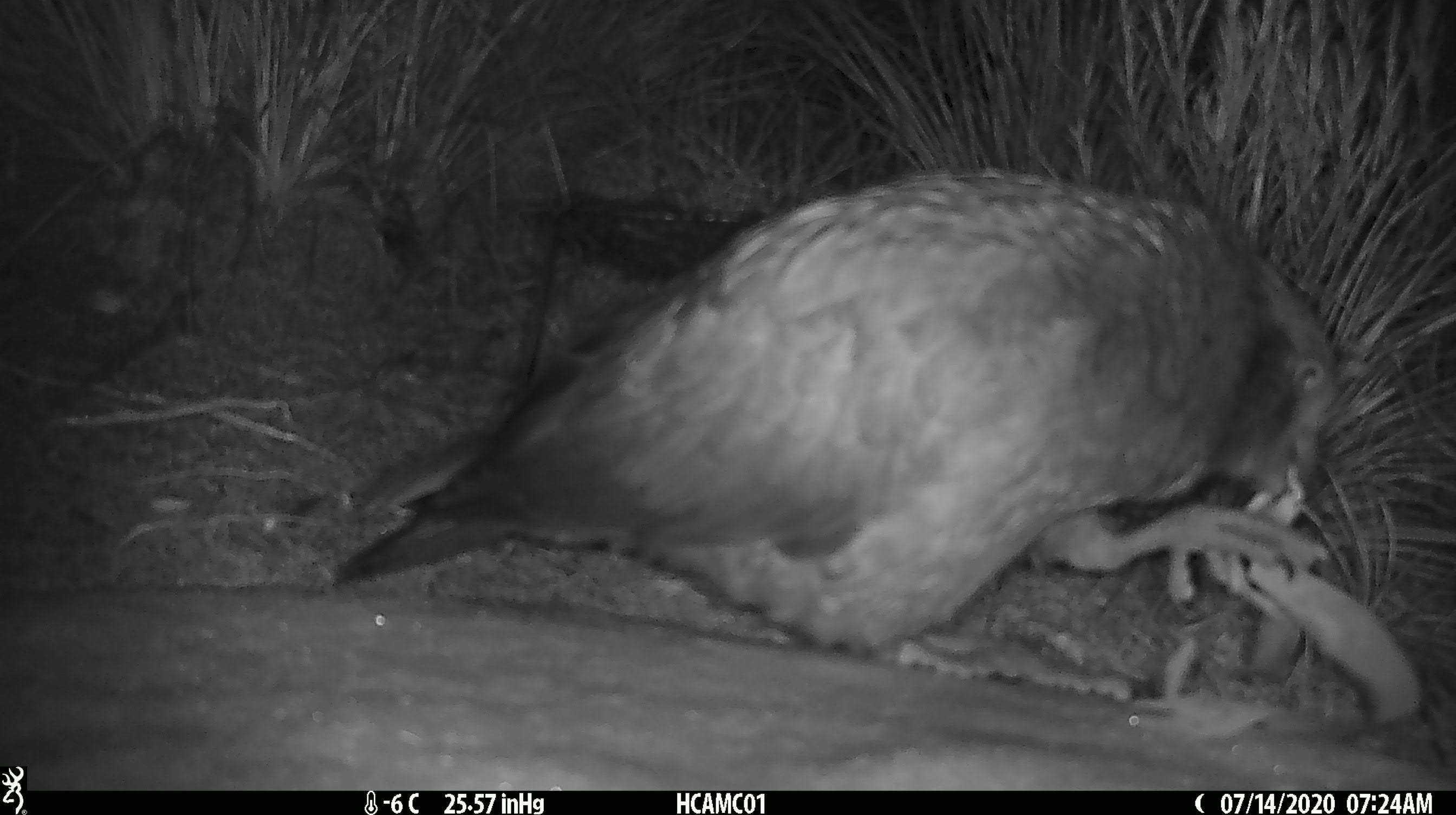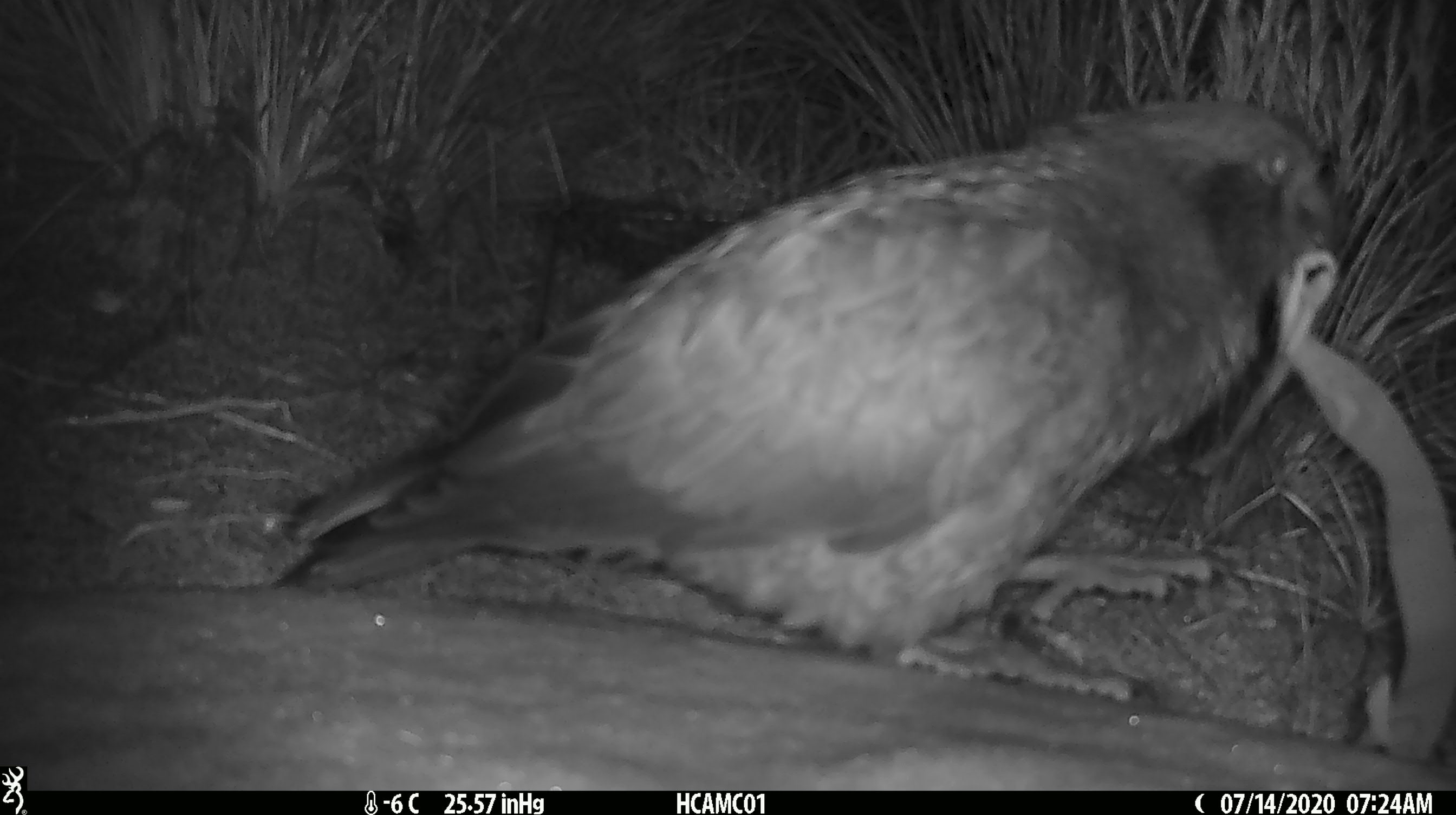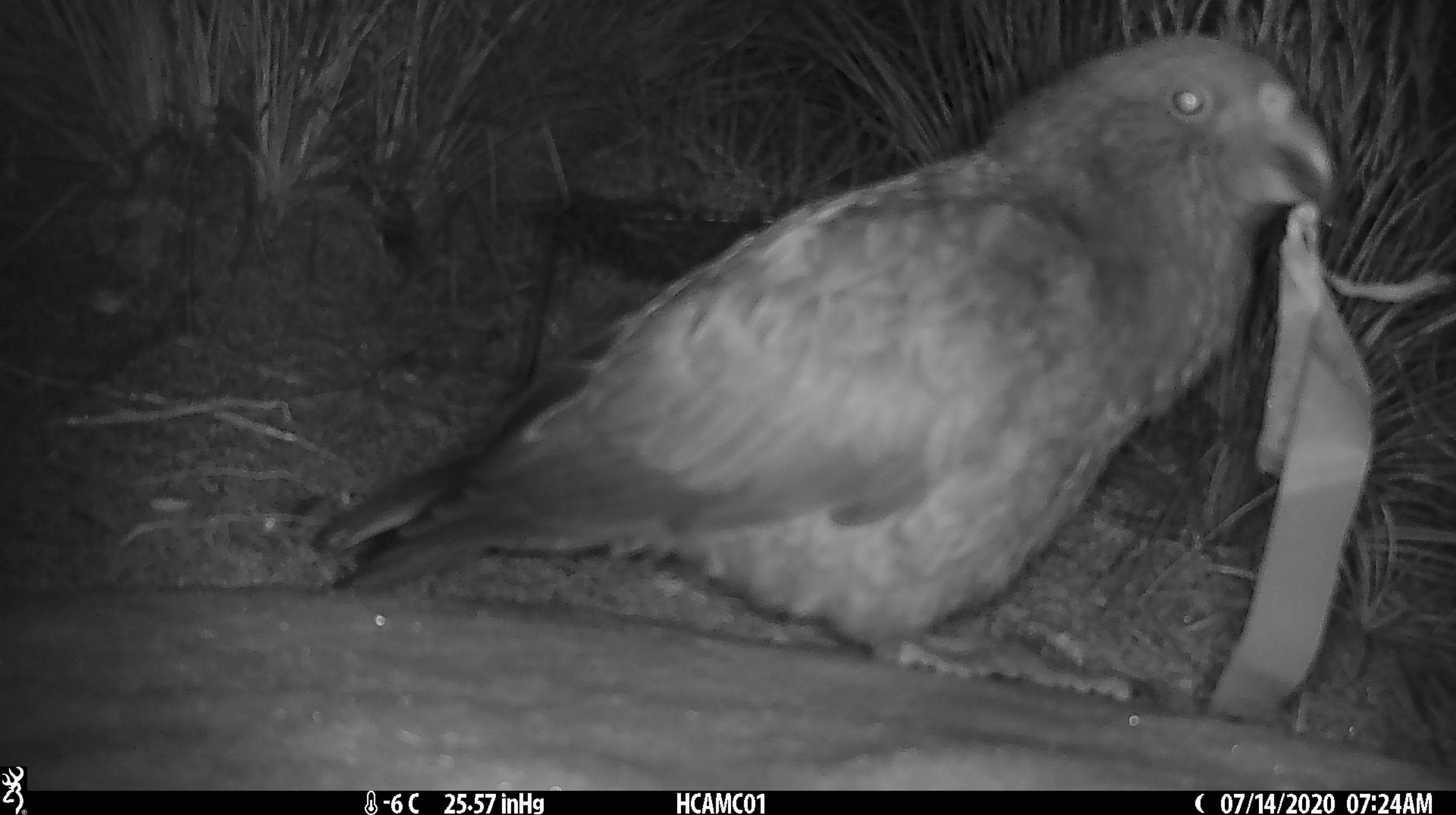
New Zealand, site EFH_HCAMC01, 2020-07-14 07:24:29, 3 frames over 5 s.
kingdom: Animalia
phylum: Chordata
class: Aves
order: Psittaciformes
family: Strigopidae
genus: Nestor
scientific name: Nestor notabilis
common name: kea